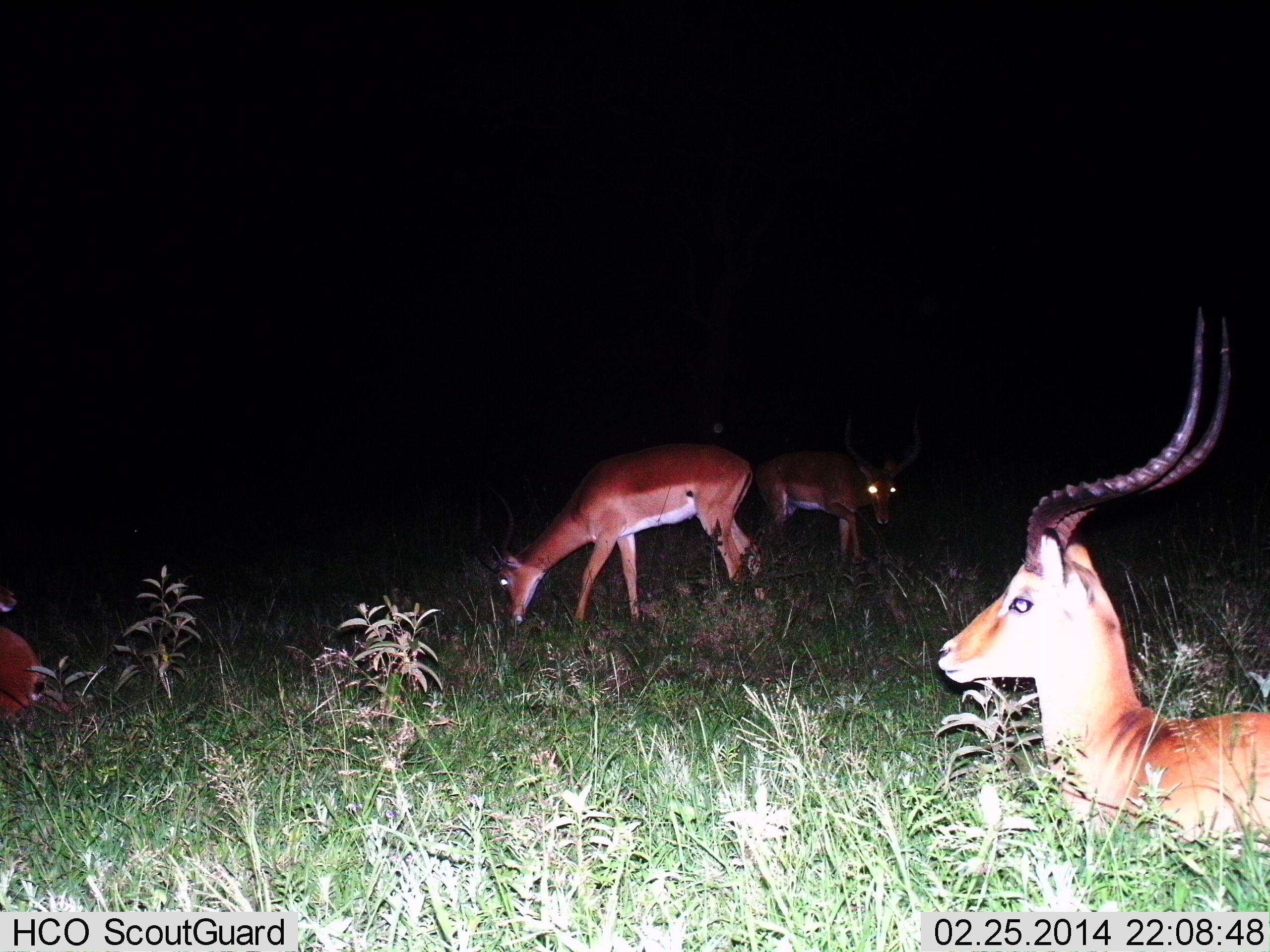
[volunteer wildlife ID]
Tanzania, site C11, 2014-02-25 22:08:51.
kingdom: Animalia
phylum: Chordata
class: Mammalia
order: Artiodactyla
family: Bovidae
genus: Aepyceros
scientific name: Aepyceros melampus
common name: impala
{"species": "impala (Aepyceros melampus)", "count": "4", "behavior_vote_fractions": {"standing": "70%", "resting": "50%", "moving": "20%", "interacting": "10%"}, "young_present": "0%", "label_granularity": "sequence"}